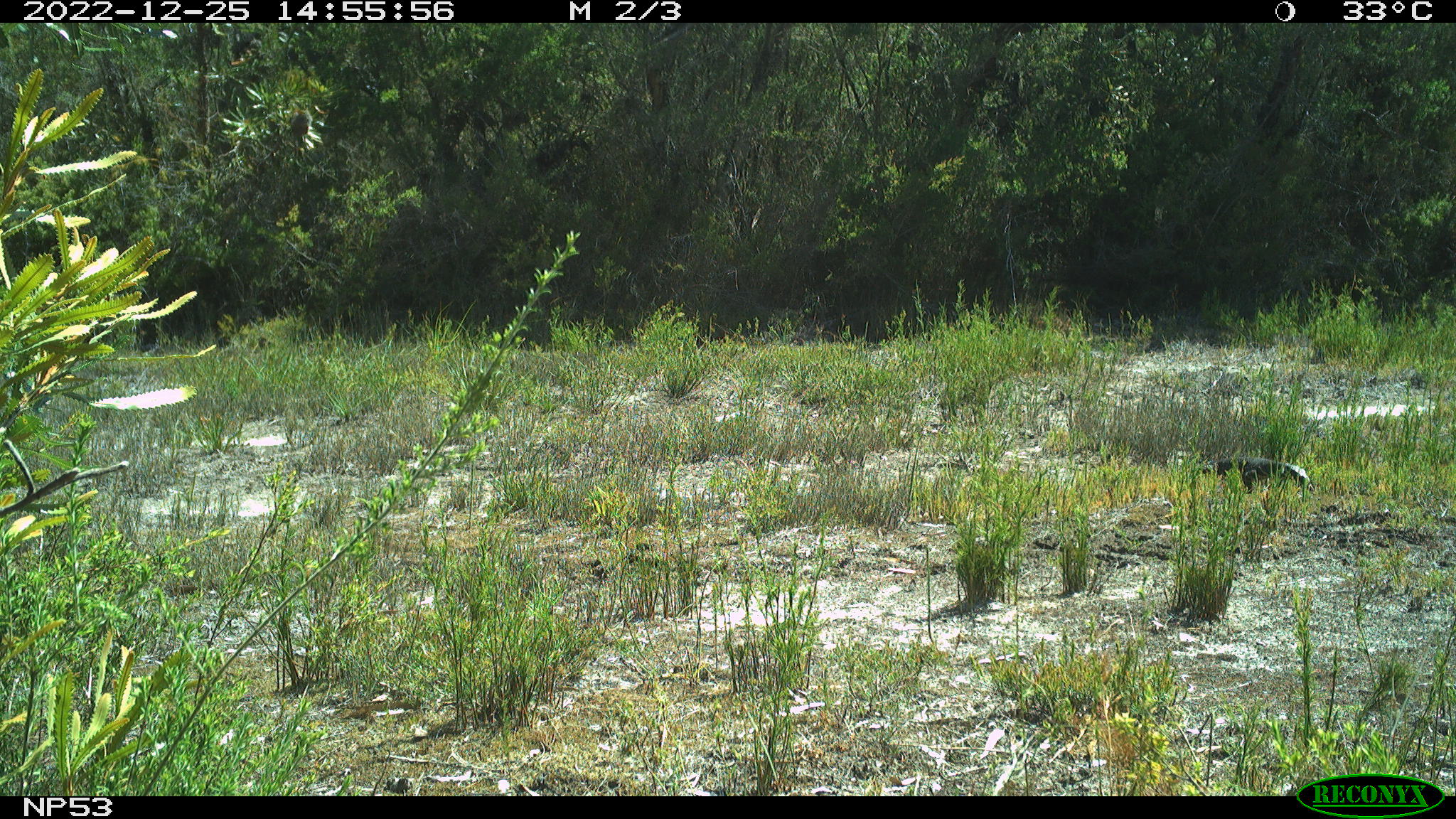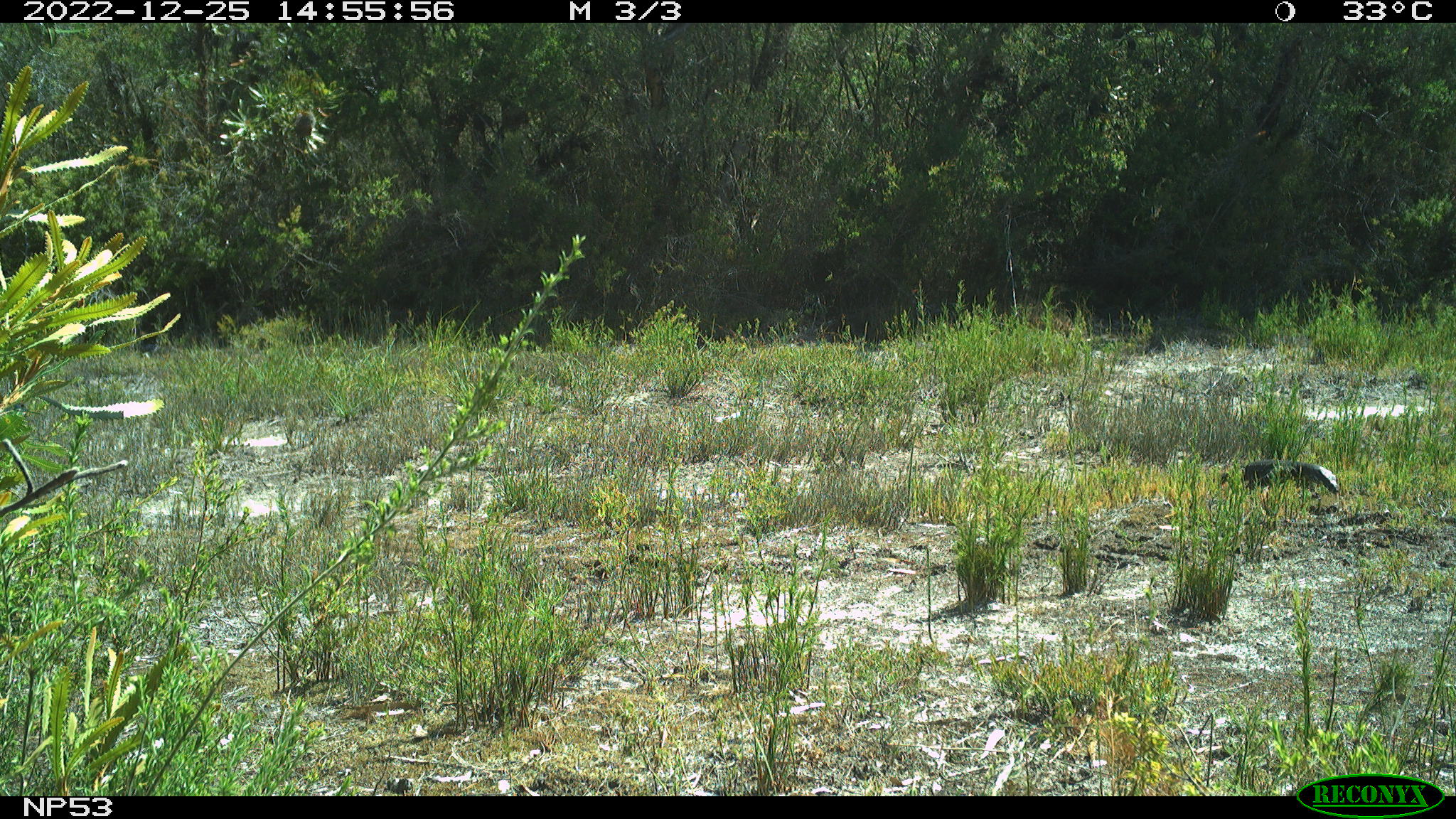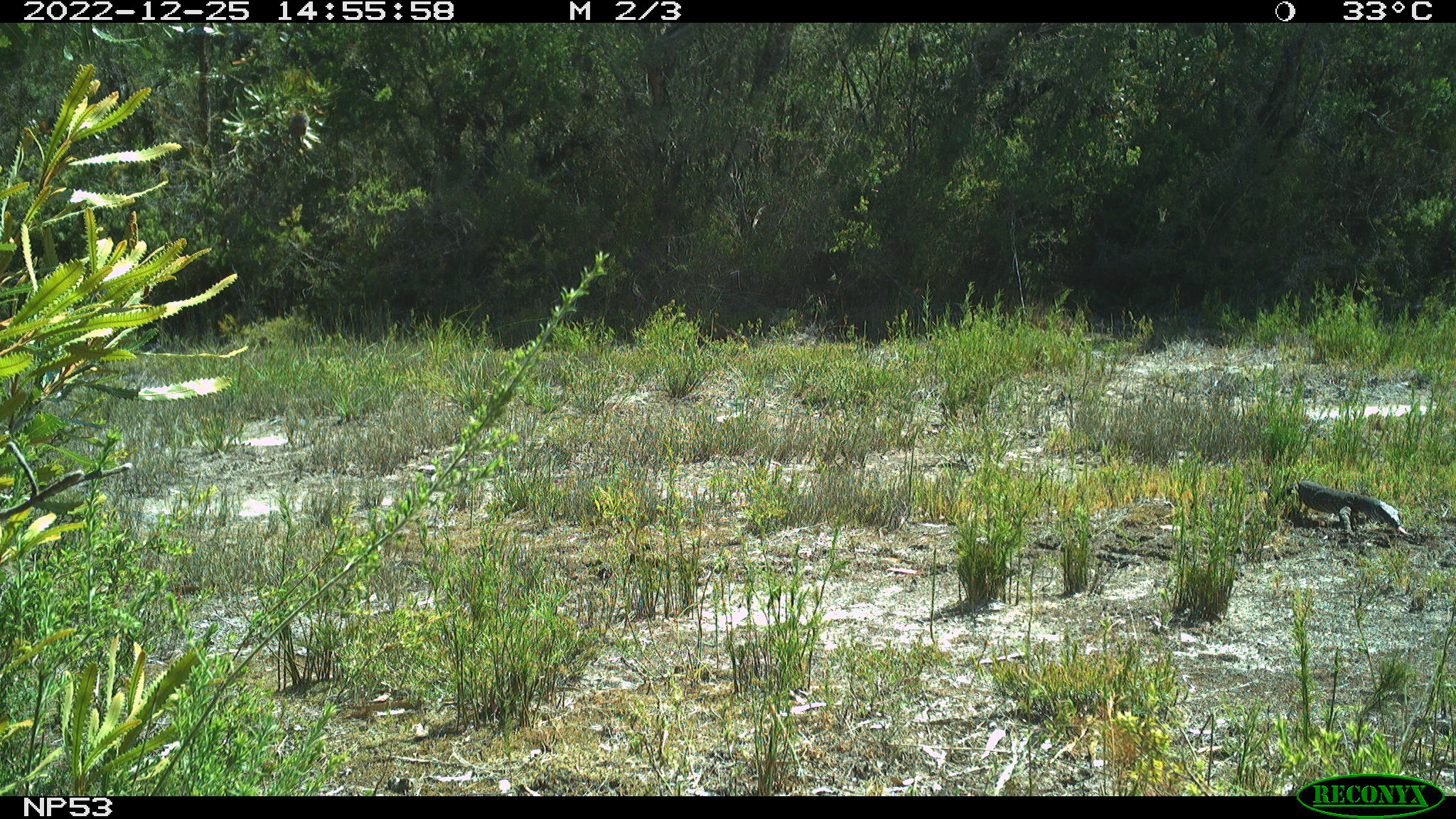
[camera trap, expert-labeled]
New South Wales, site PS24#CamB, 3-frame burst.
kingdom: Animalia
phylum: Chordata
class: Reptilia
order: Squamata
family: Varanidae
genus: Varanus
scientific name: Varanus varius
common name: lace monitor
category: goanna